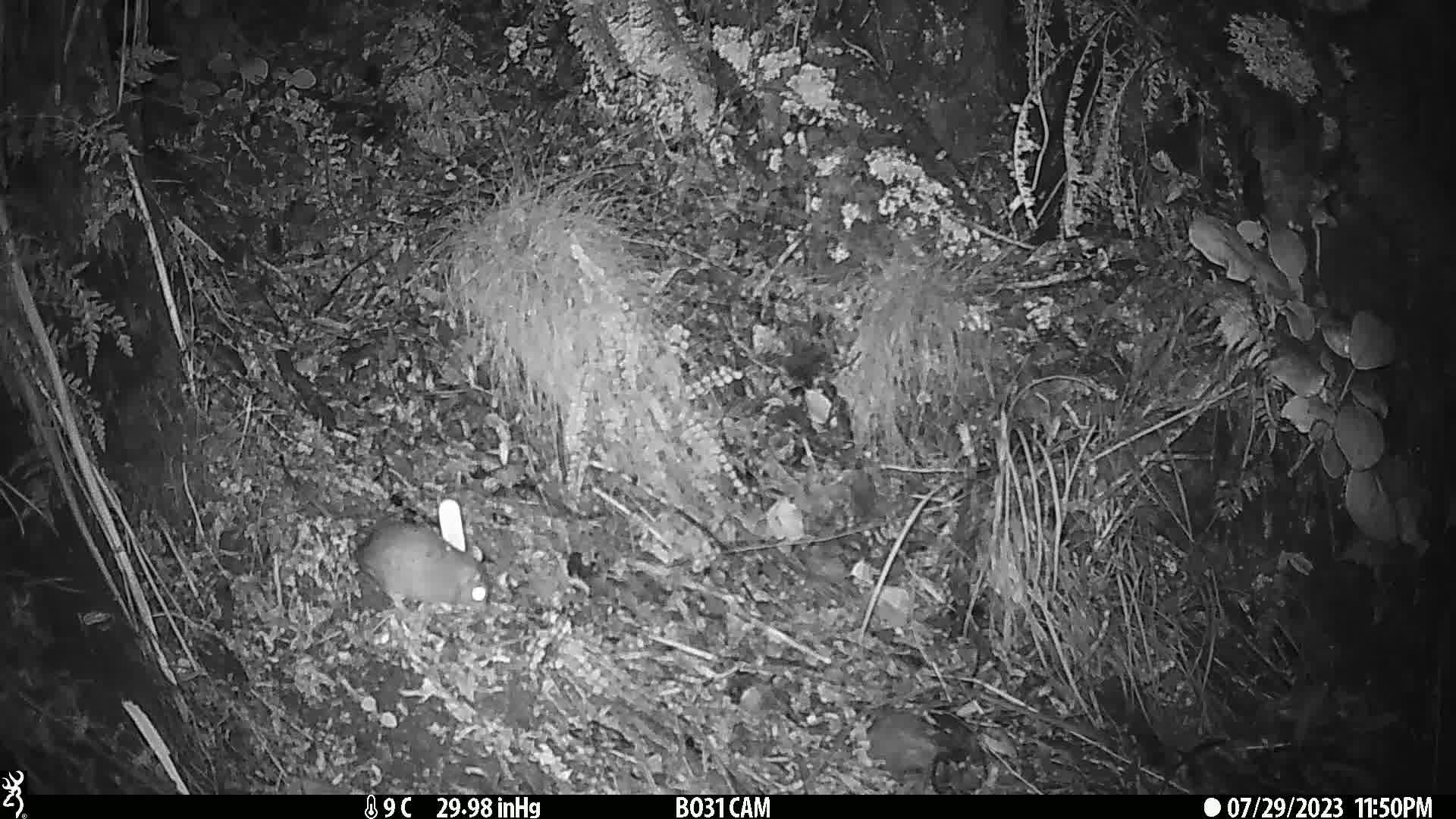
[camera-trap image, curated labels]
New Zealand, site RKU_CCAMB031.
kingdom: Animalia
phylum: Chordata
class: Mammalia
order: Rodentia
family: Muridae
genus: Rattus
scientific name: Rattus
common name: rat